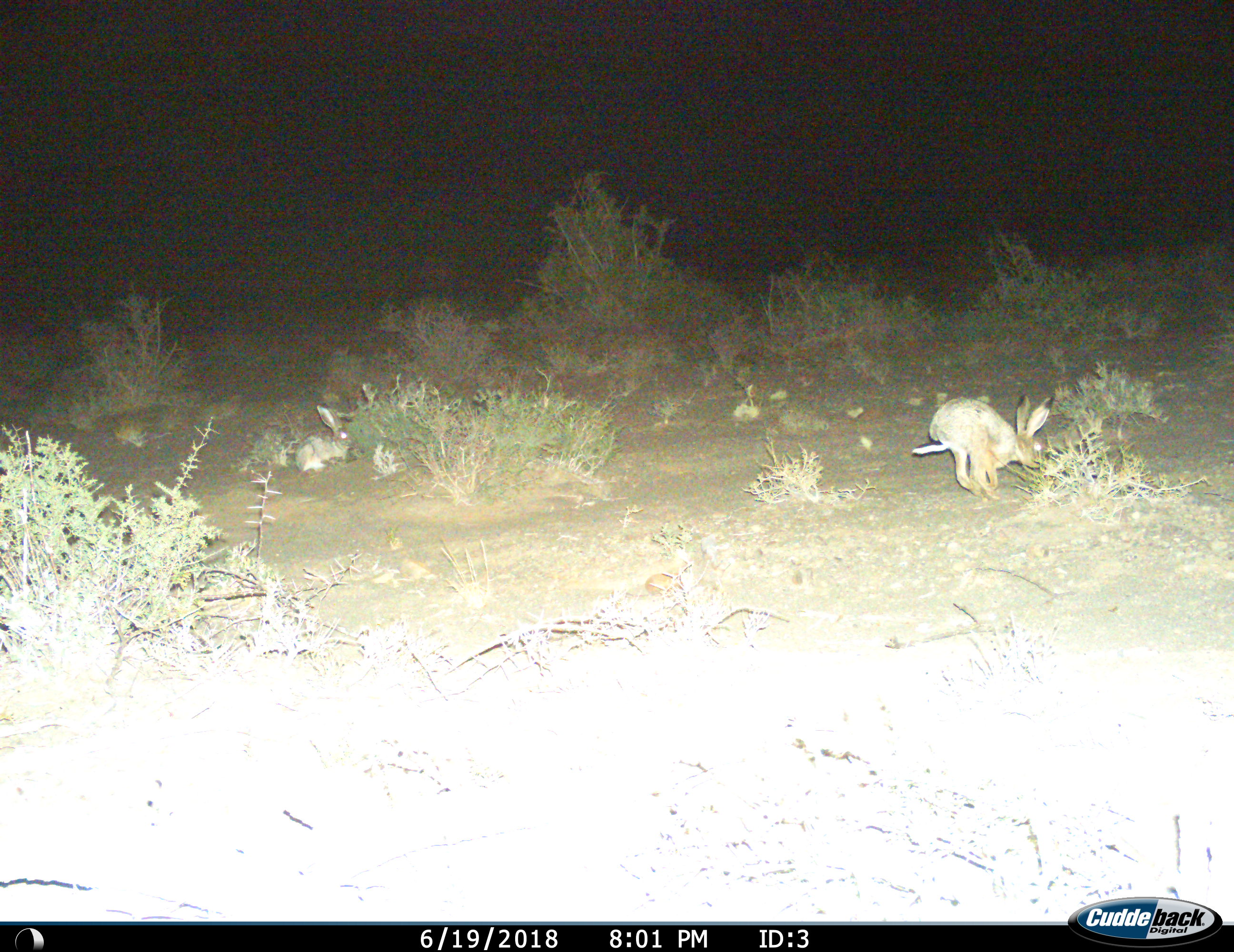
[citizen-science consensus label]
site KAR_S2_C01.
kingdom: Animalia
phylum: Chordata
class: Mammalia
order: Lagomorpha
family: Leporidae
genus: Lepus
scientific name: Lepus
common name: hare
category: hareunknown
Hareunknown (hare) (Lepus), count 2. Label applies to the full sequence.